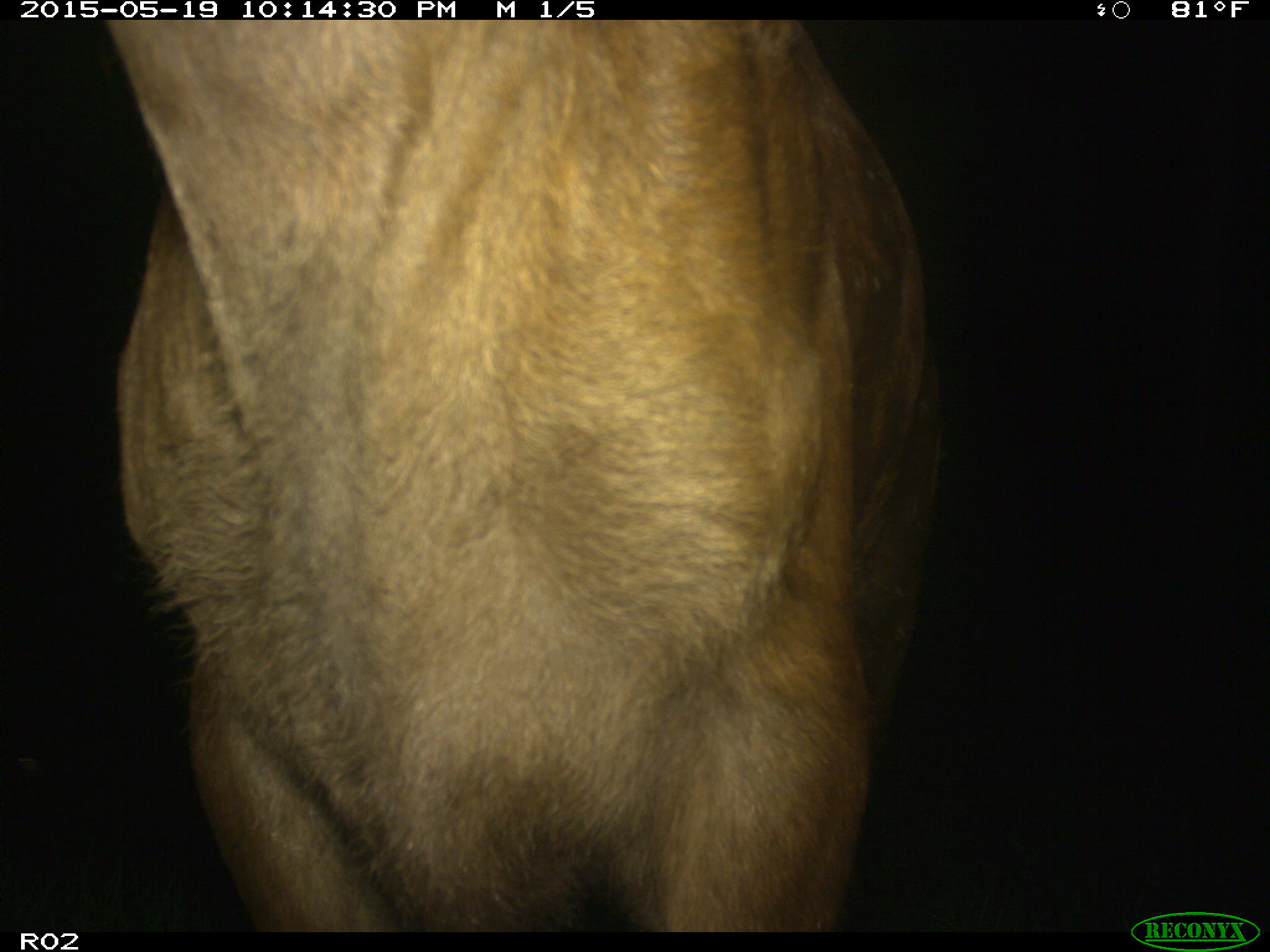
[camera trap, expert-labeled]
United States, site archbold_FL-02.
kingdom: Animalia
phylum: Chordata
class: Mammalia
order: Artiodactyla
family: Bovidae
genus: Bos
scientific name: Bos taurus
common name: domestic cow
Bos taurus (domestic cow).